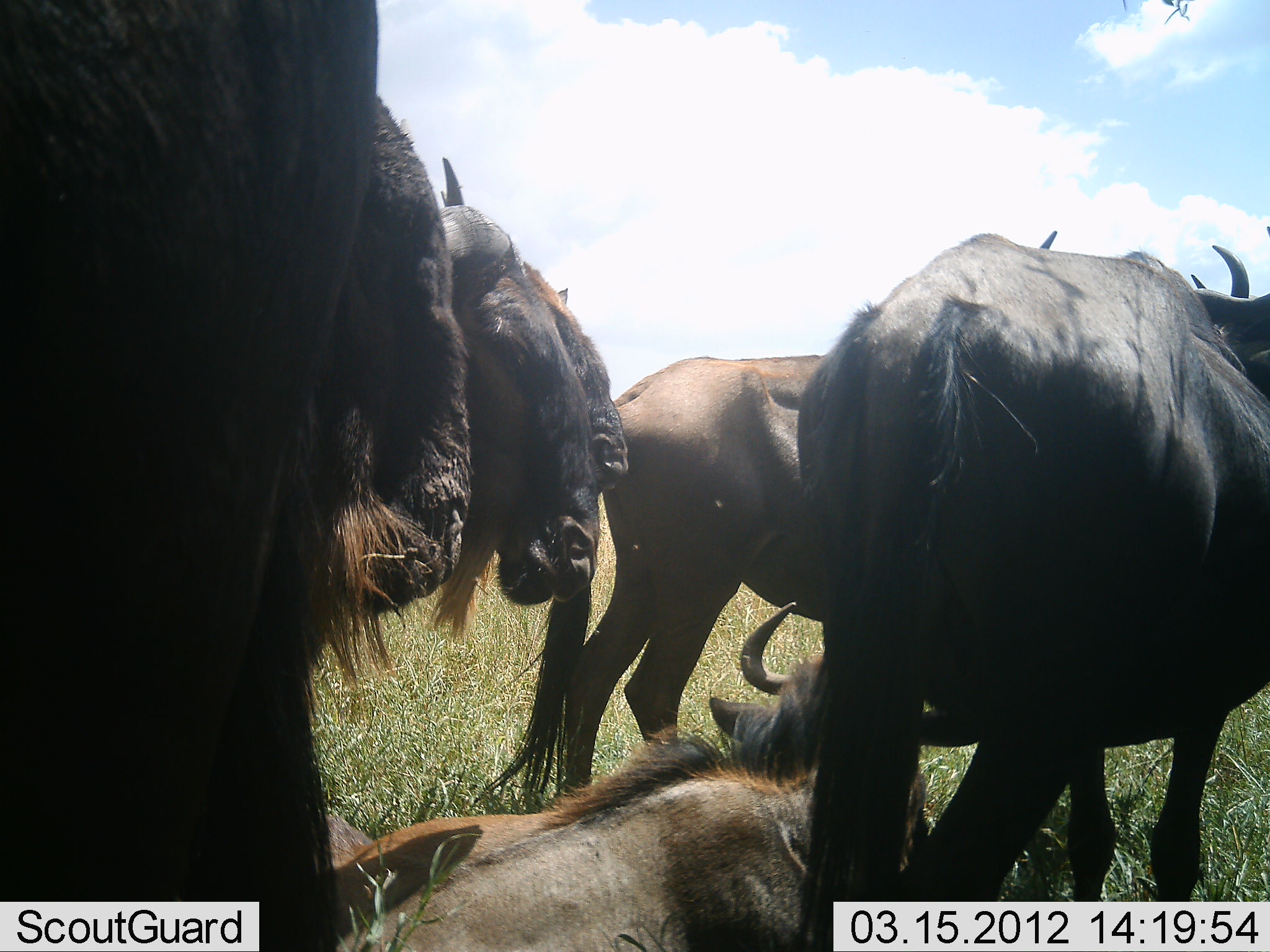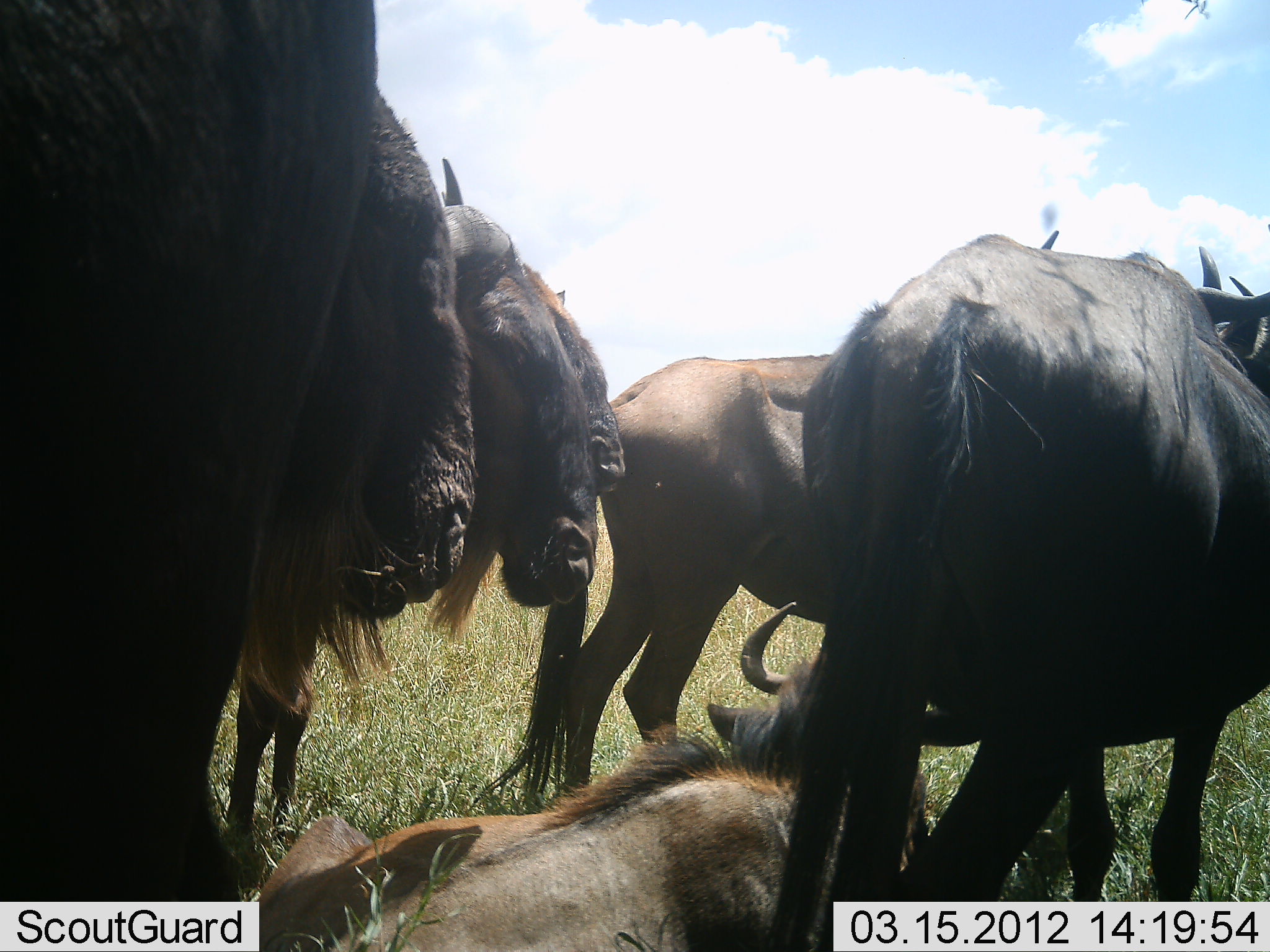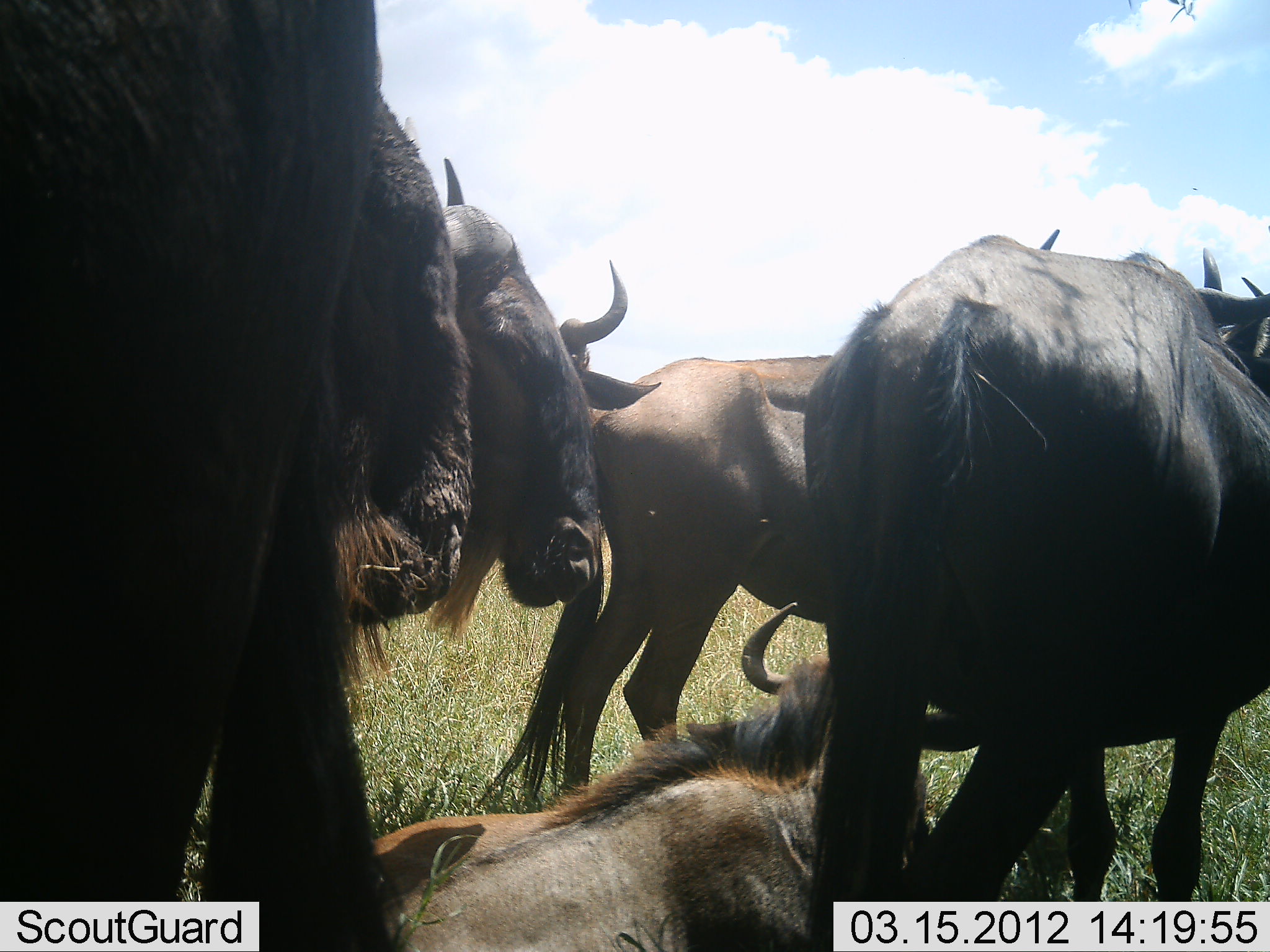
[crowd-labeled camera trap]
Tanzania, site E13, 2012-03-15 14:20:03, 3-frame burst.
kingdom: Animalia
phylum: Chordata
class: Mammalia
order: Artiodactyla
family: Bovidae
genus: Connochaetes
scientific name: Connochaetes taurinus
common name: blue wildebeest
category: wildebeest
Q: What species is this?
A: Wildebeest (blue wildebeest) (Connochaetes taurinus).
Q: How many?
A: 6.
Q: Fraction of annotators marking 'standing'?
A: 86%.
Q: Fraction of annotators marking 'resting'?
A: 100%.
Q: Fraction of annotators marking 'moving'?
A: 3%.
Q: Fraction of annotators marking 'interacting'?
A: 7%.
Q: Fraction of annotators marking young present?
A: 10%.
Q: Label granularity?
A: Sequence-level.